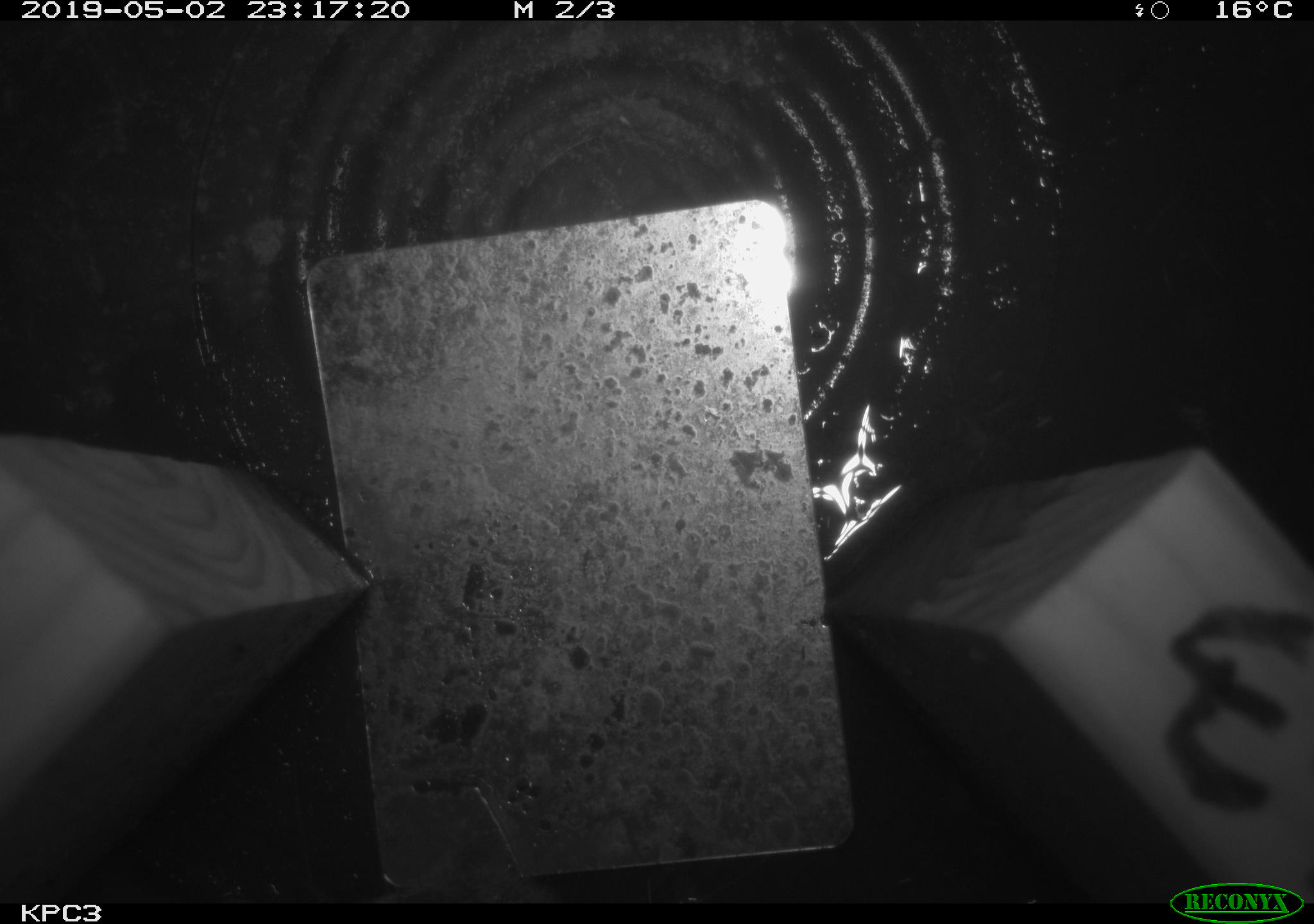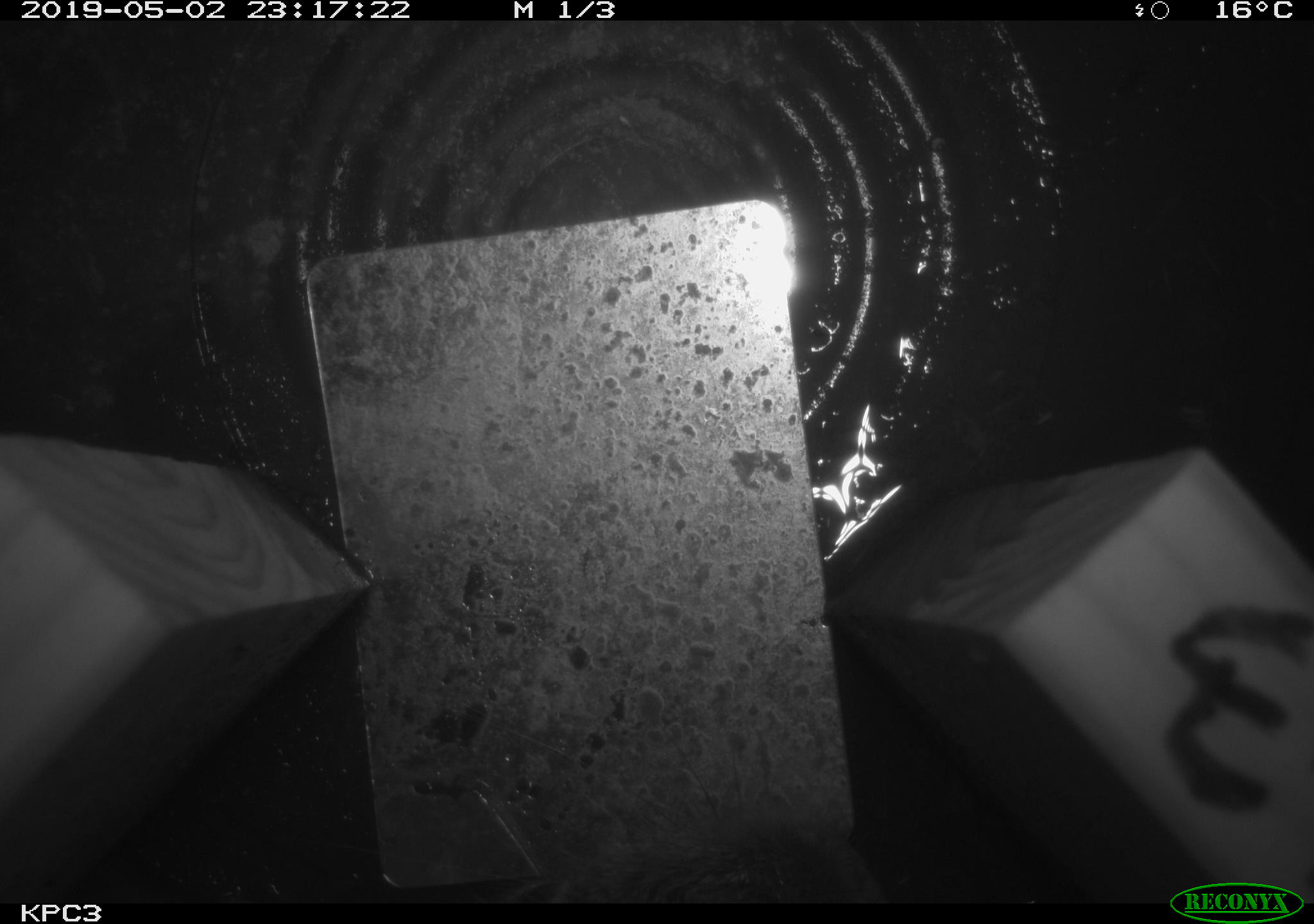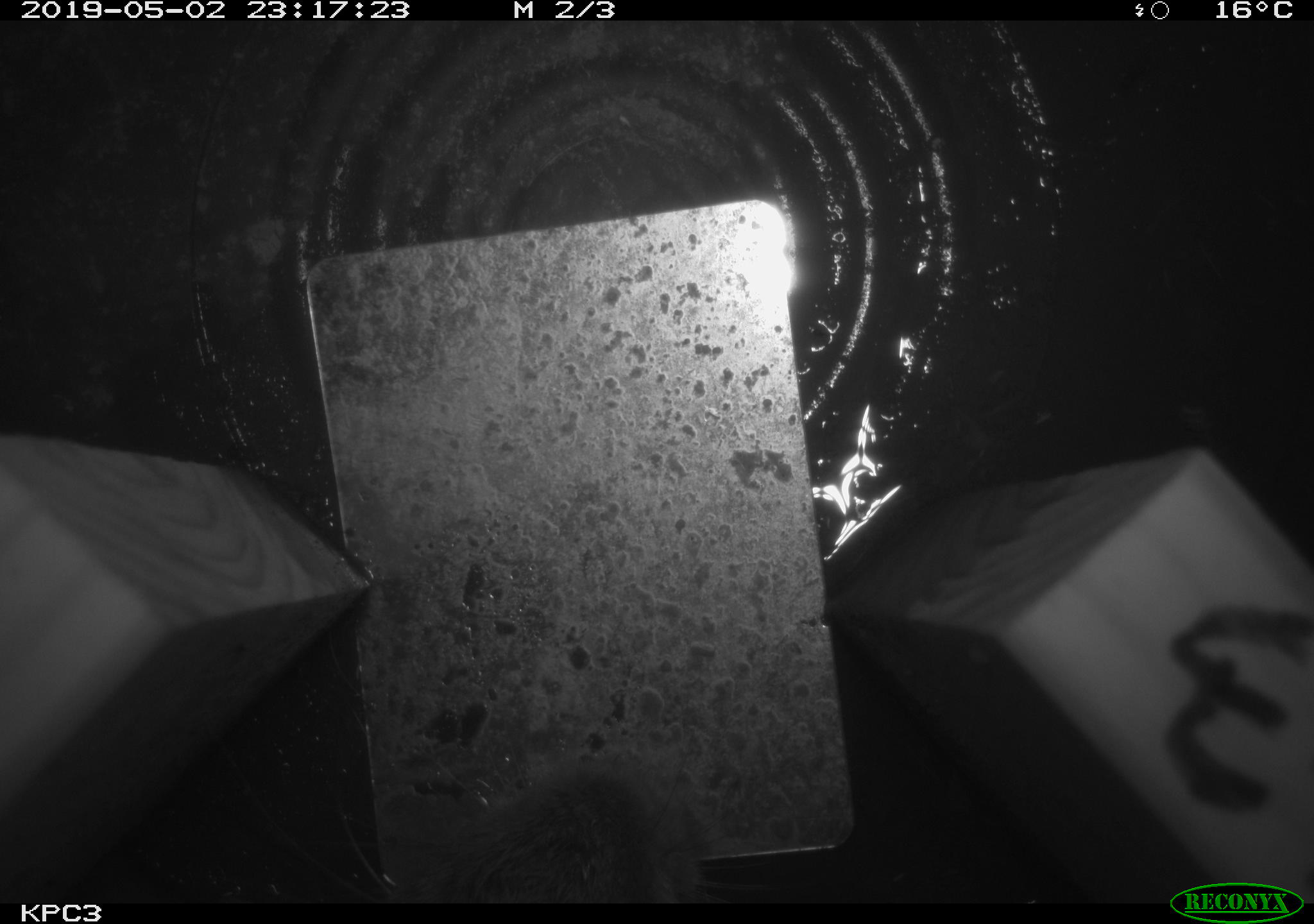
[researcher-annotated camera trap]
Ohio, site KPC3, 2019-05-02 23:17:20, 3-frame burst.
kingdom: Animalia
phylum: Chordata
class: Mammalia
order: Lagomorpha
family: Leporidae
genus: Sylvilagus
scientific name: Sylvilagus floridanus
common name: eastern cottontail